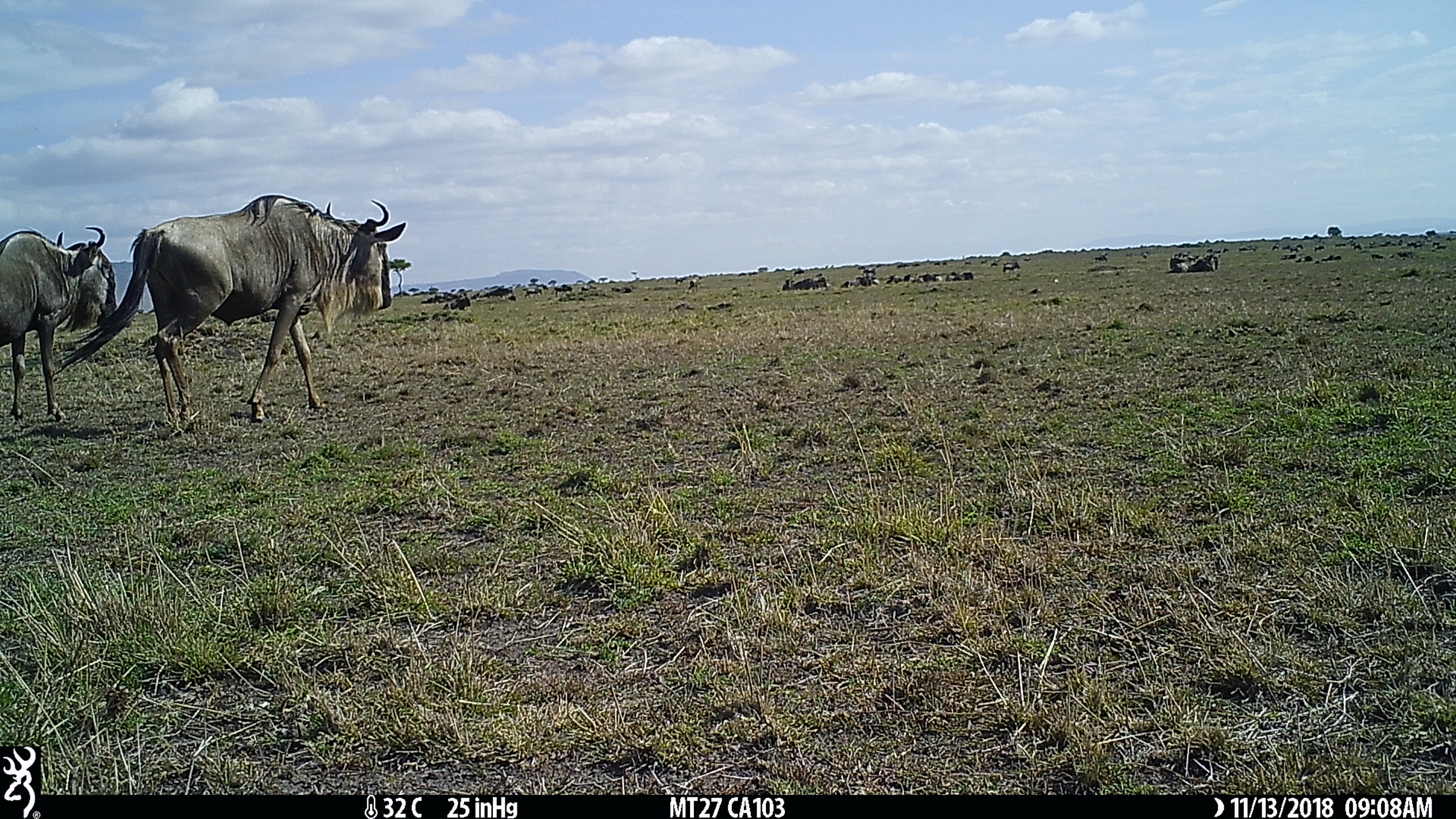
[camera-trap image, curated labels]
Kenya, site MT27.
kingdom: Animalia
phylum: Chordata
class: Mammalia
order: Artiodactyla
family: Bovidae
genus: Connochaetes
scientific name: Connochaetes taurinus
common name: blue wildebeest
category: wildebeest